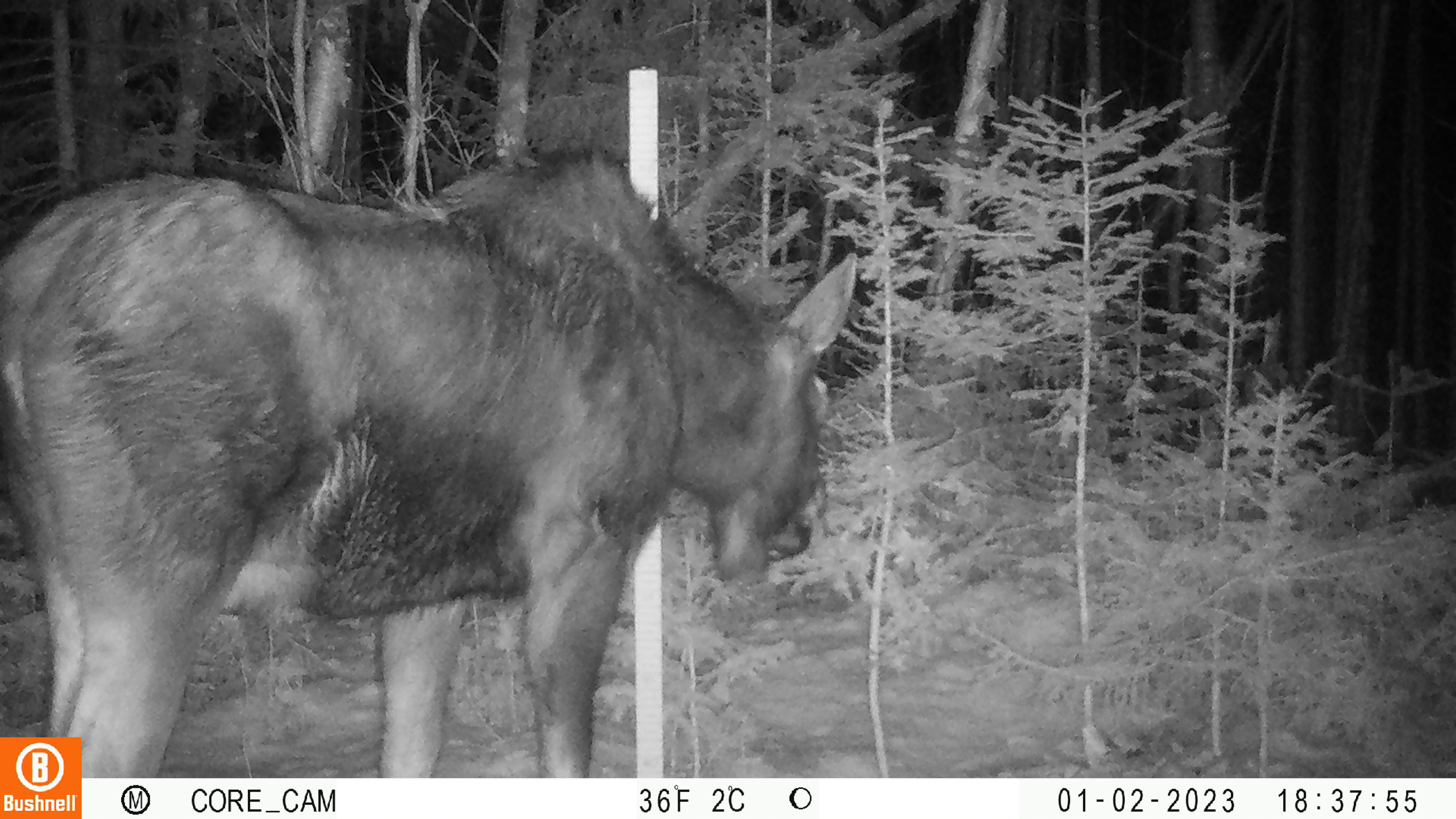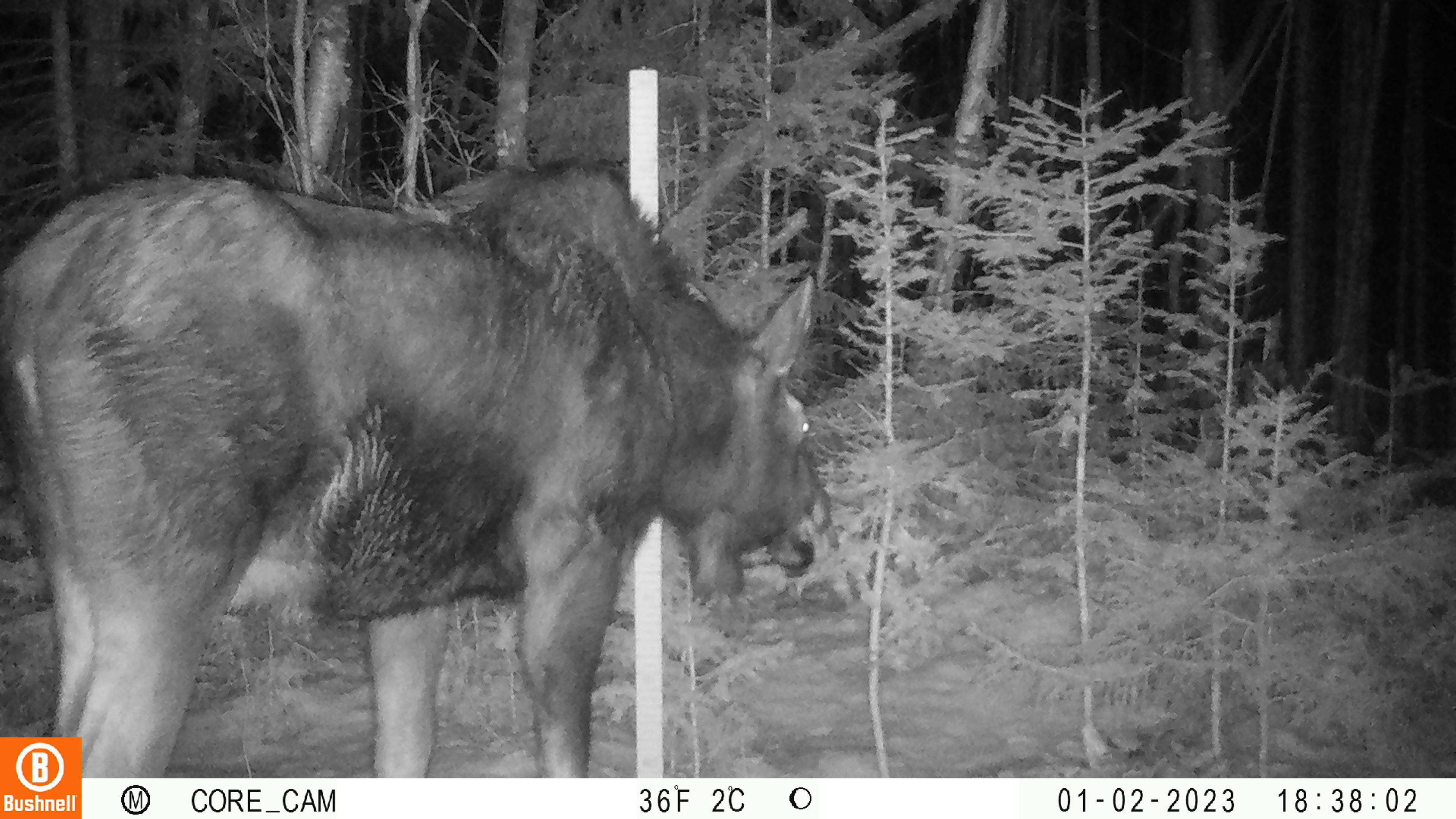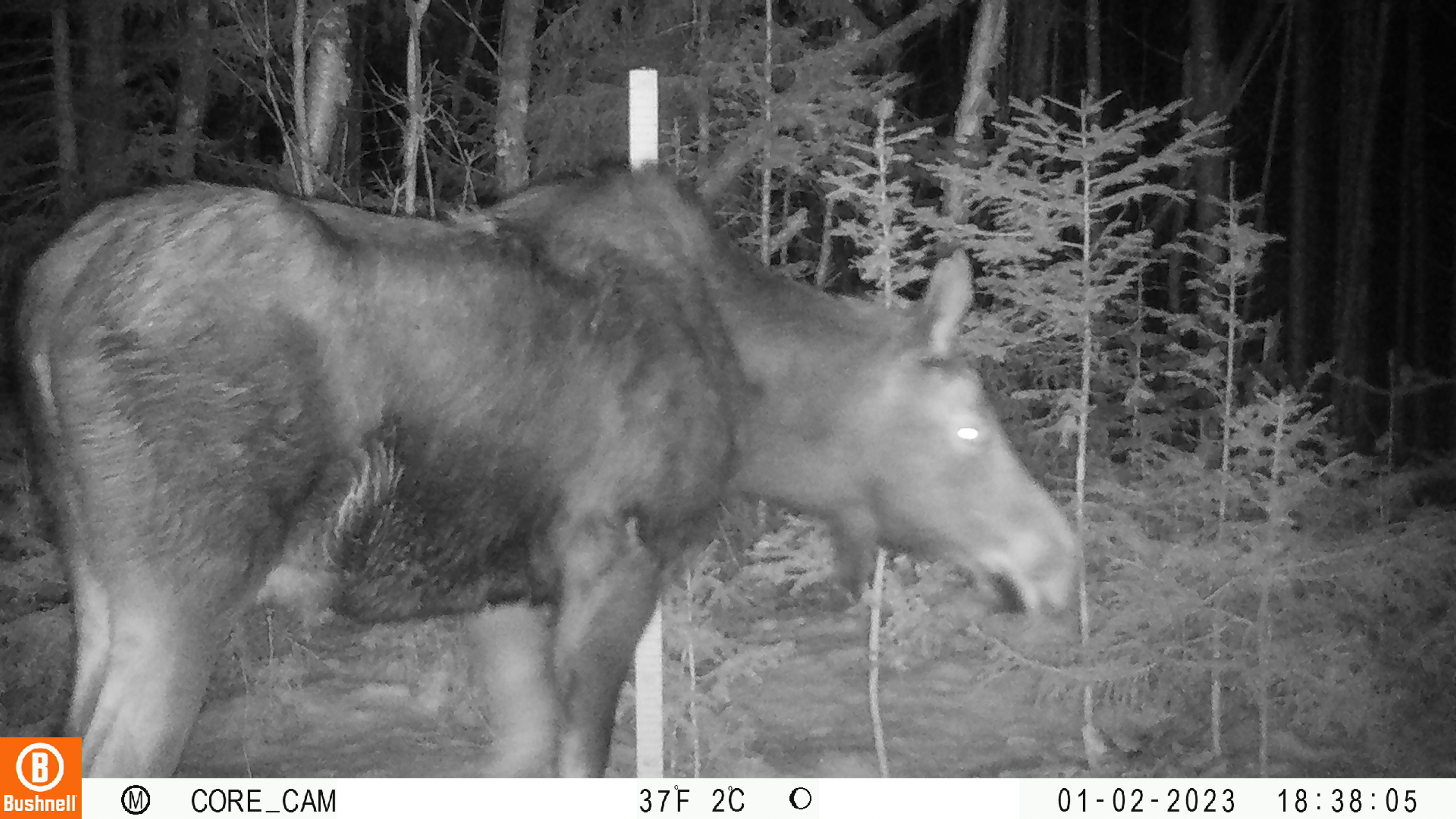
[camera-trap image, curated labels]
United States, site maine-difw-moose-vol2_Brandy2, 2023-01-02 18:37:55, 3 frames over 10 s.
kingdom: Animalia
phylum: Chordata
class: Mammalia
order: Artiodactyla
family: Cervidae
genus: Alces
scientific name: Alces alces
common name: moose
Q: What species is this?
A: Moose (Alces alces).